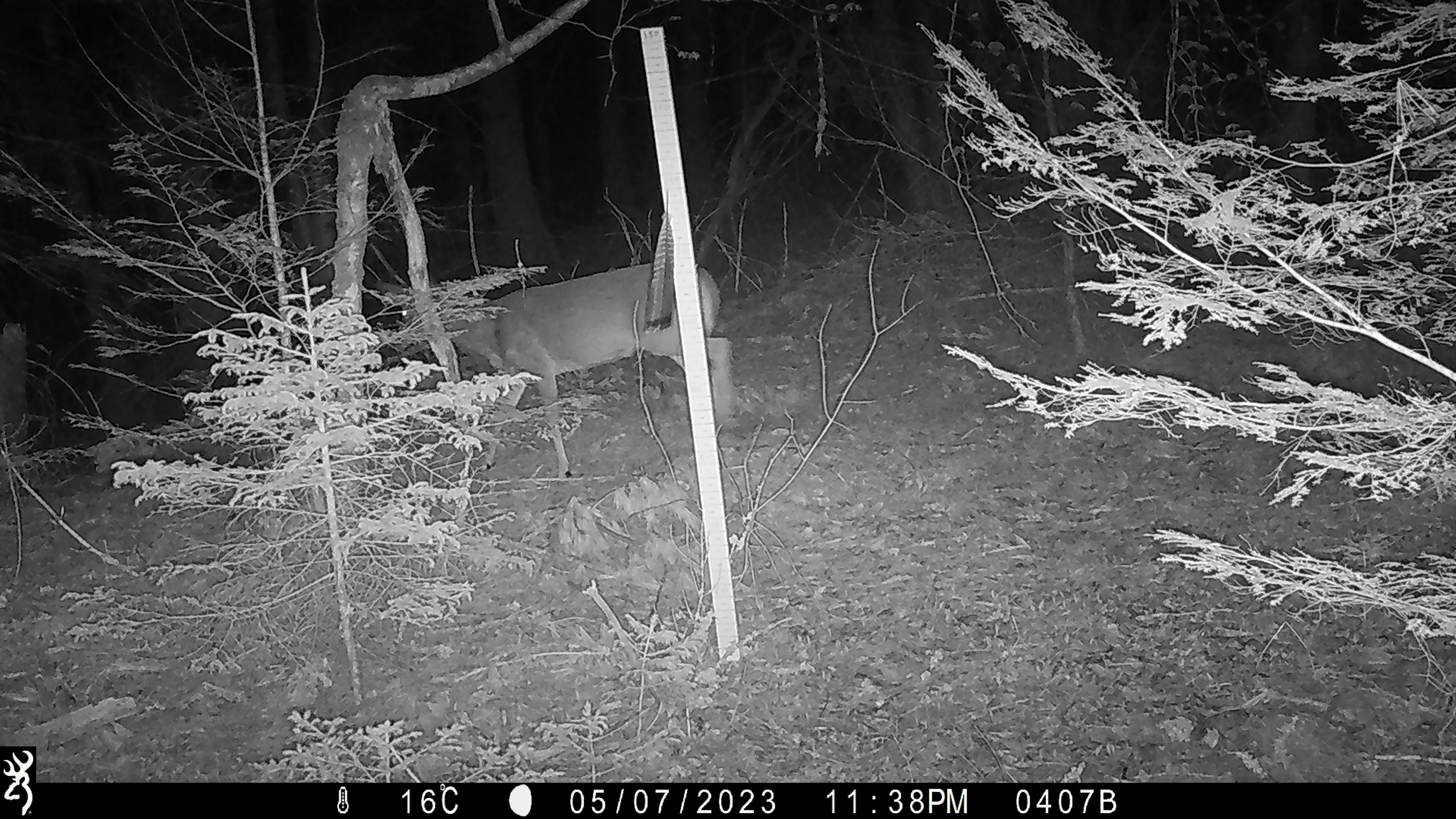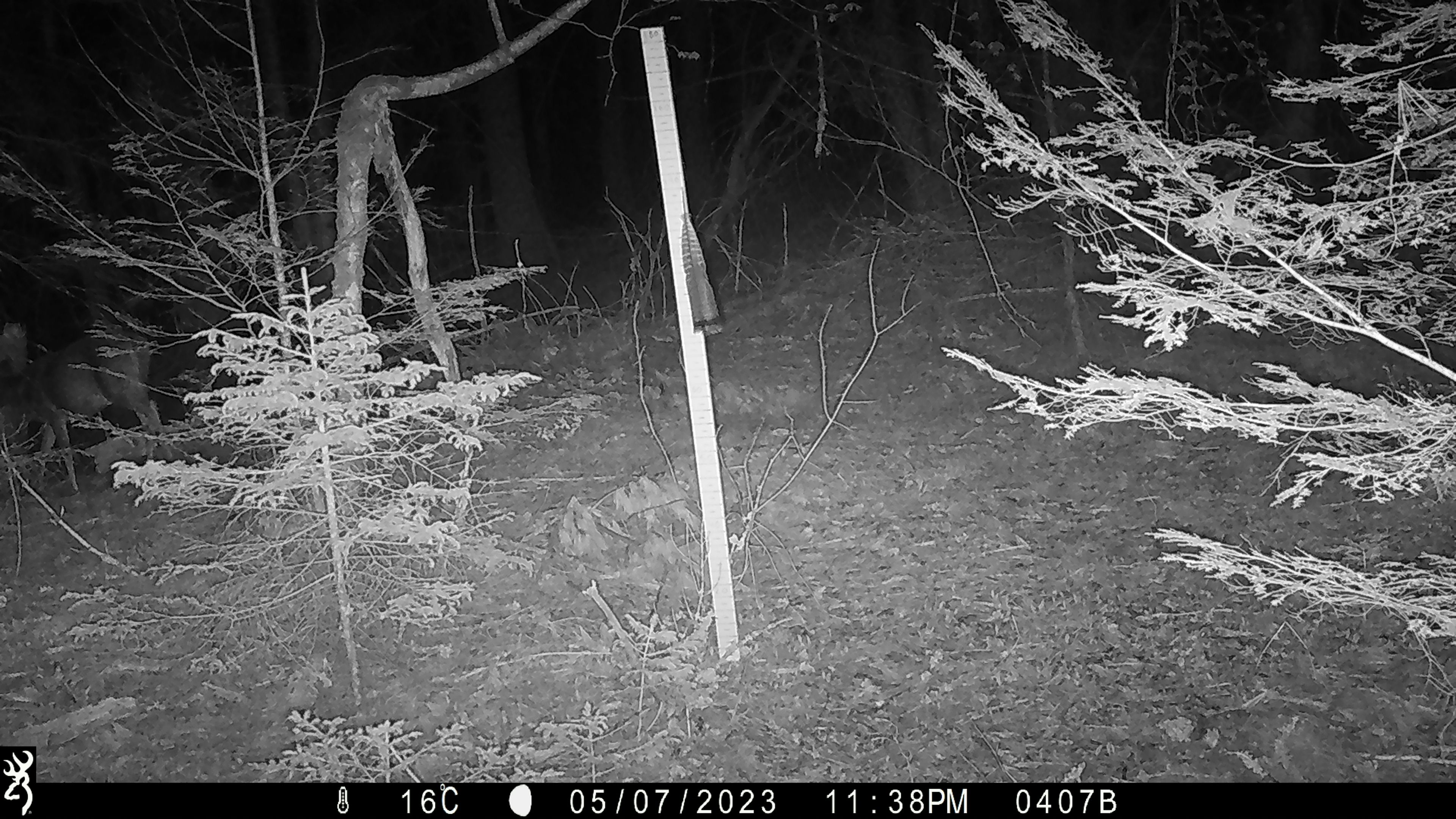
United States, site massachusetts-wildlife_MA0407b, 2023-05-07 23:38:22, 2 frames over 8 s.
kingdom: Animalia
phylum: Chordata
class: Mammalia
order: Artiodactyla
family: Cervidae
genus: Odocoileus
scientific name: Odocoileus virginianus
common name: white-tailed deer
White-tailed deer (Odocoileus virginianus).